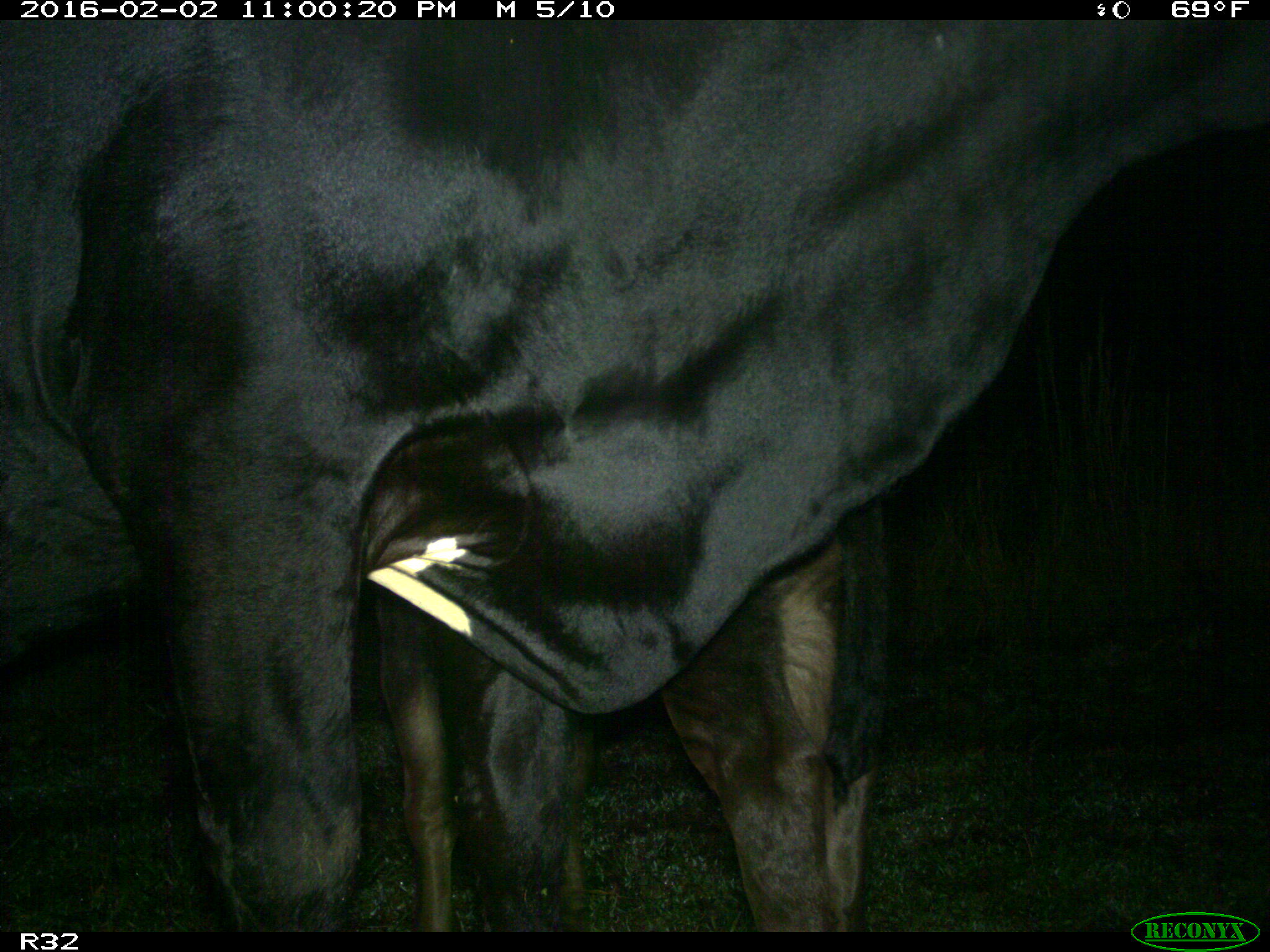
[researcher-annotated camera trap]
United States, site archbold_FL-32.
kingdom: Animalia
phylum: Chordata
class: Mammalia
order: Artiodactyla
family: Bovidae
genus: Bos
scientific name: Bos taurus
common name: domestic cow